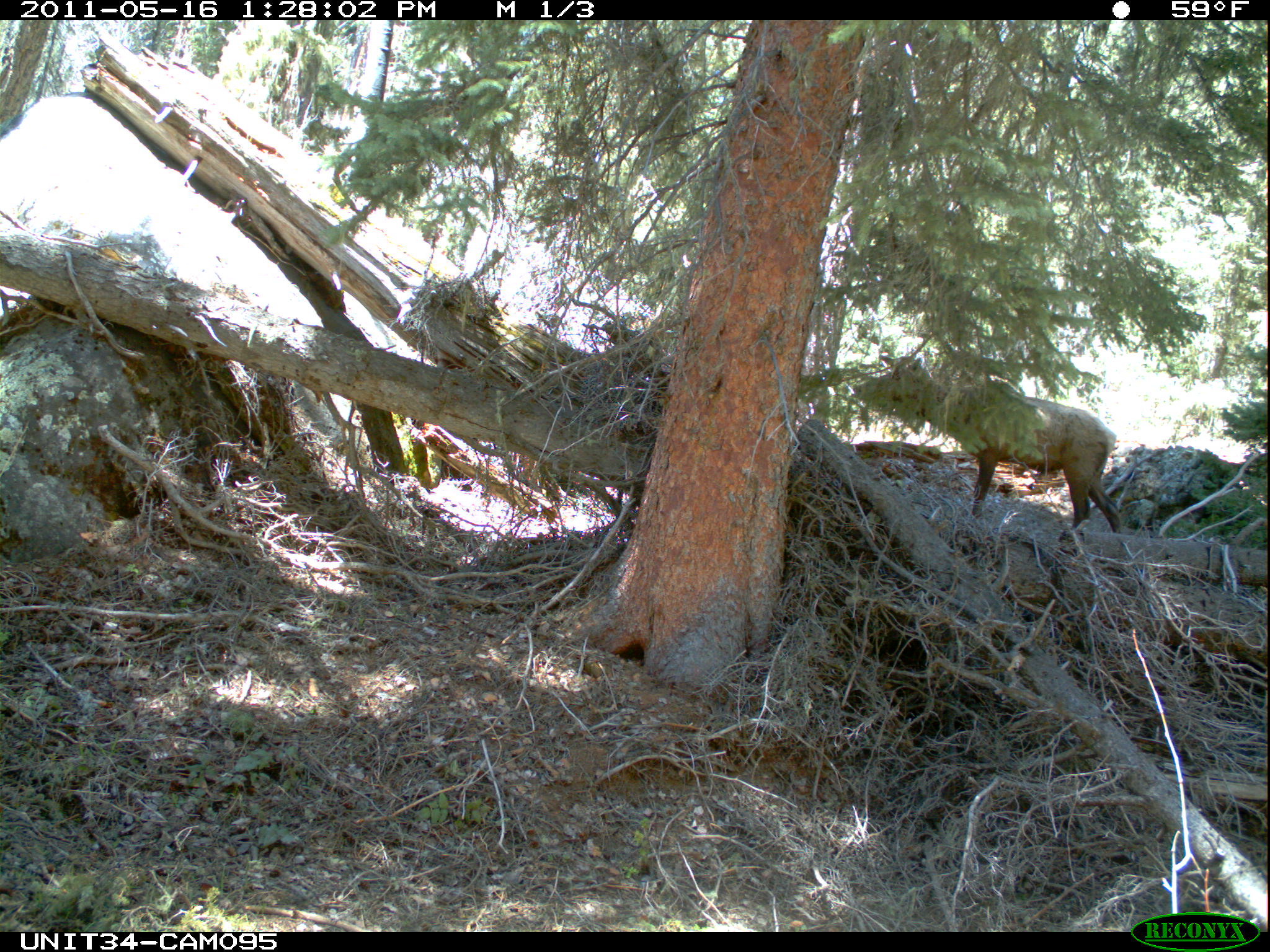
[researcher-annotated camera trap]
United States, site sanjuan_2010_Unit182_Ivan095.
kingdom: Animalia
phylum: Chordata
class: Mammalia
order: Artiodactyla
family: Cervidae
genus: Cervus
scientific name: Cervus elaphus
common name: red deer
Cervus elaphus (red deer).